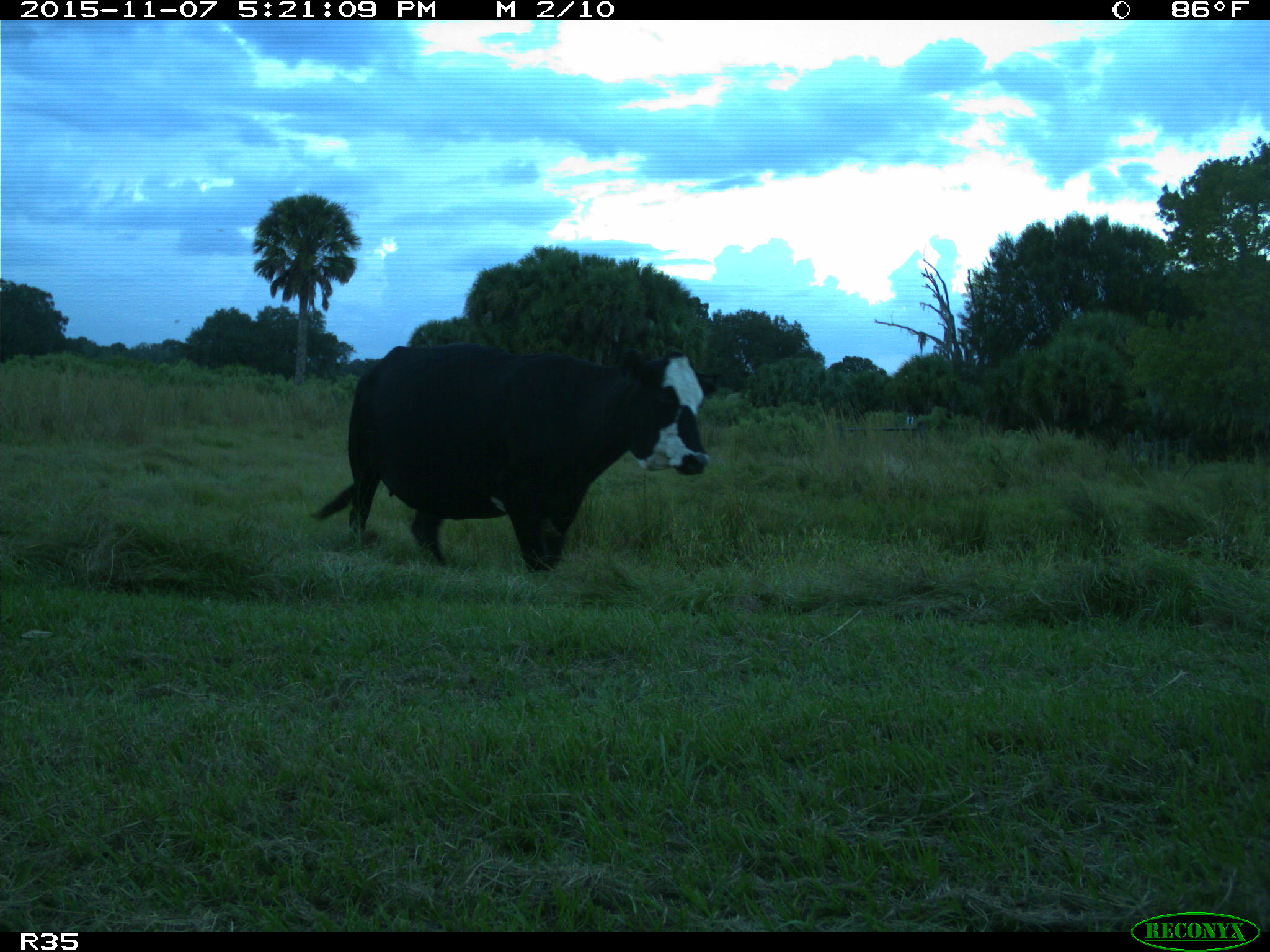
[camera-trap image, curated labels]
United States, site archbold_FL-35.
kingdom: Animalia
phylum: Chordata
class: Mammalia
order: Artiodactyla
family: Bovidae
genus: Bos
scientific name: Bos taurus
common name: domestic cow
Bos taurus (domestic cow).